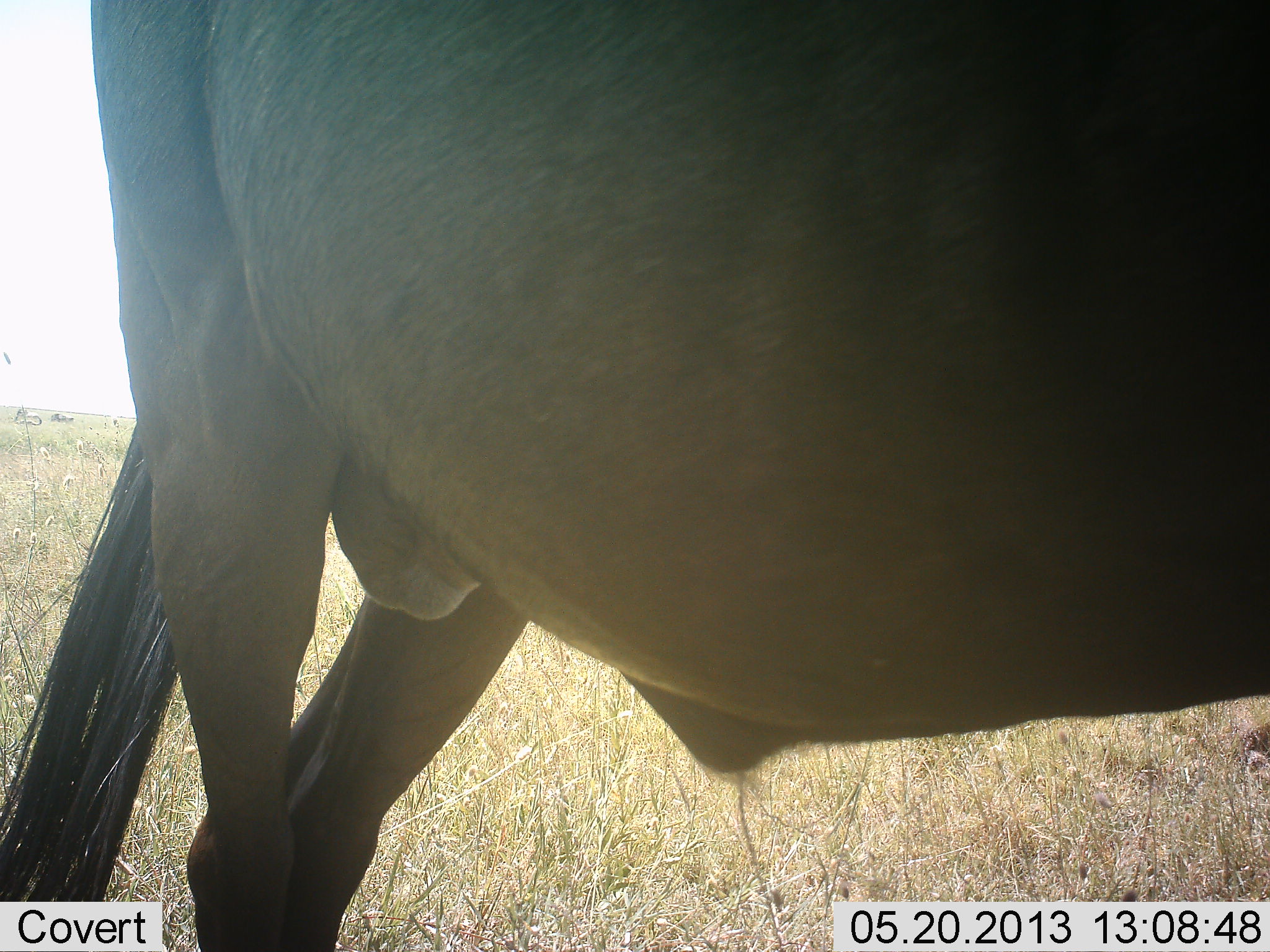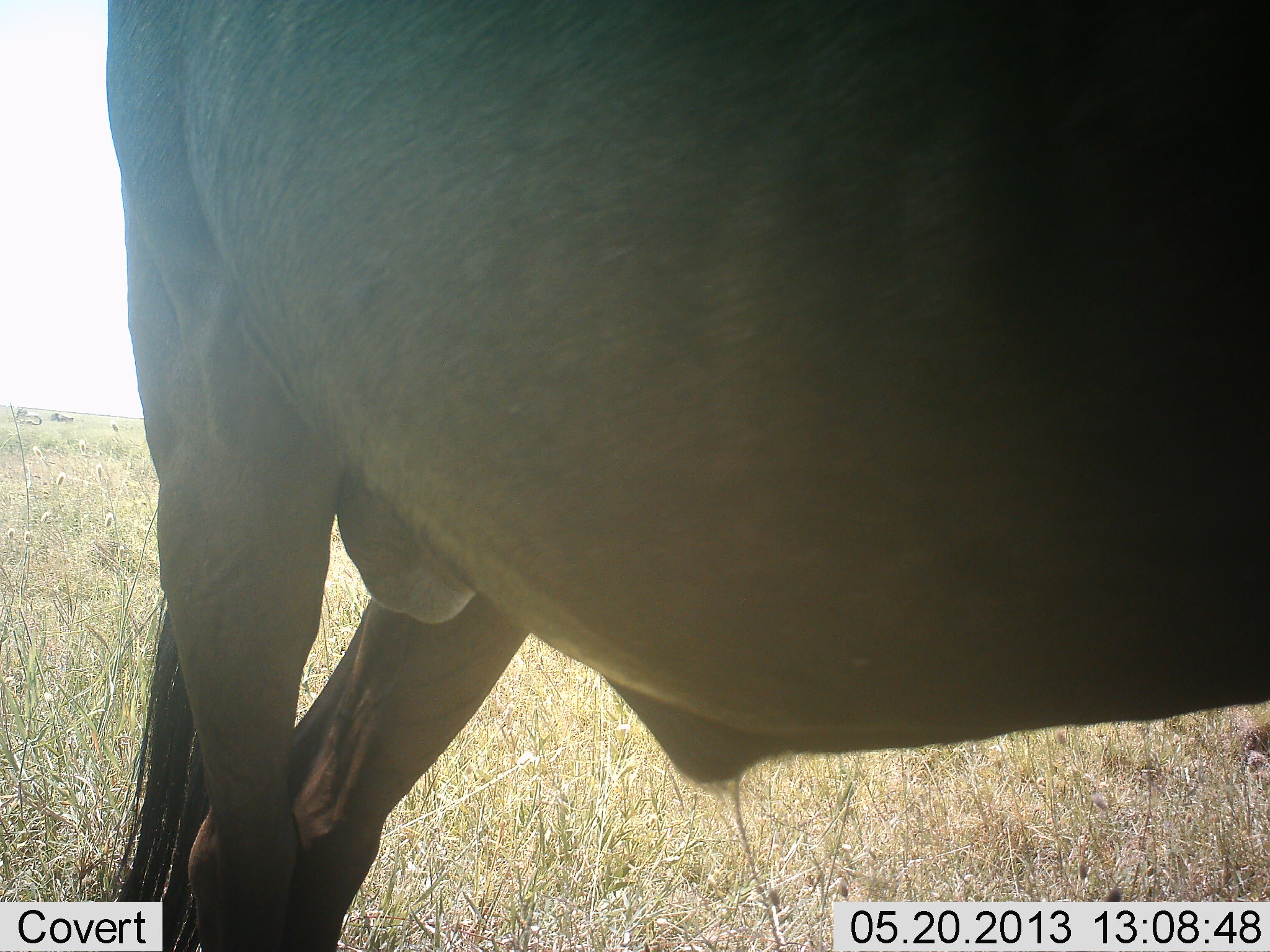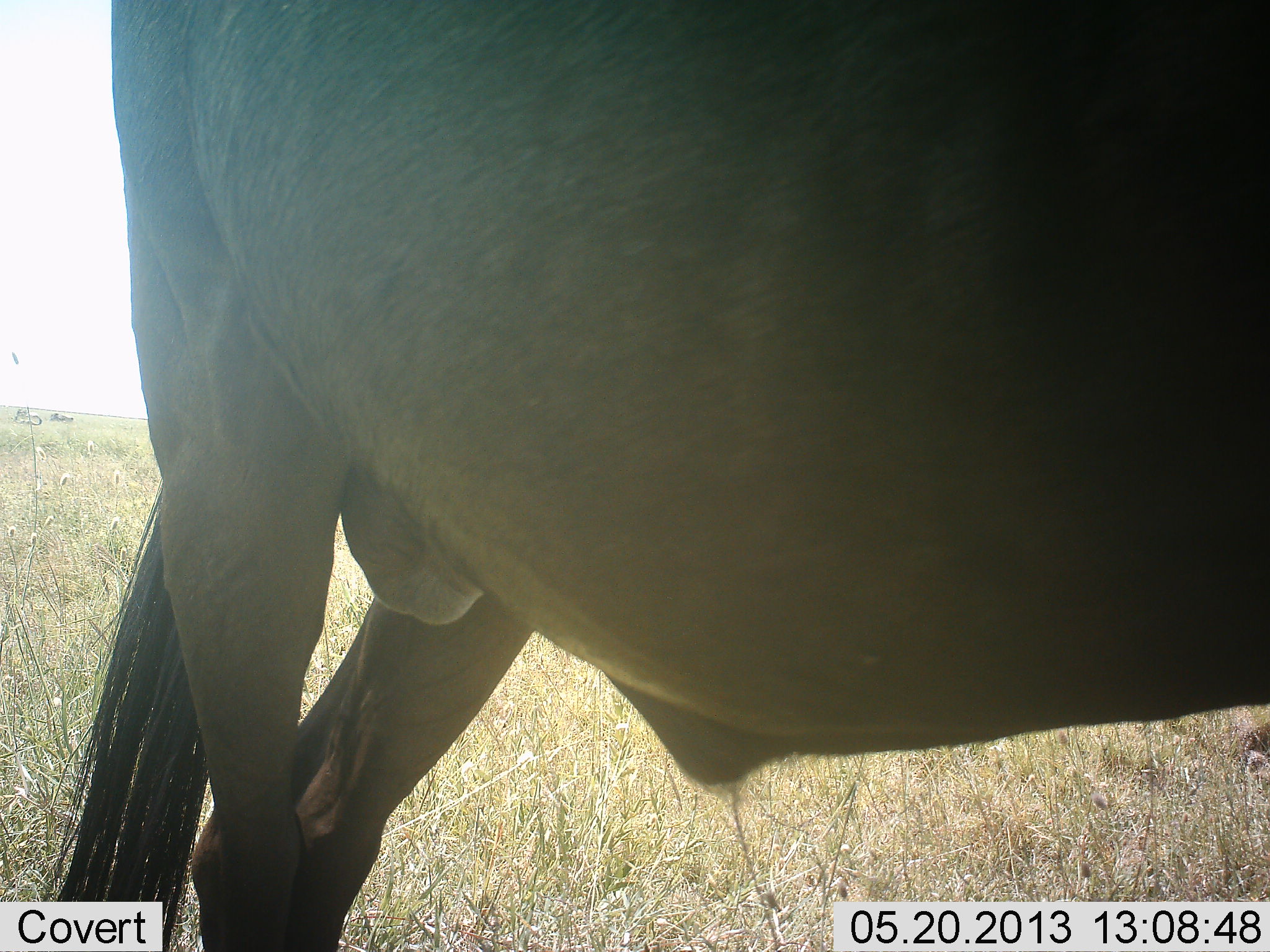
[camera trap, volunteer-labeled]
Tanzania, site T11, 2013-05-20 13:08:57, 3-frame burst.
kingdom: Animalia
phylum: Chordata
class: Mammalia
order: Artiodactyla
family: Bovidae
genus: Connochaetes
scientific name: Connochaetes taurinus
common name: blue wildebeest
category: wildebeest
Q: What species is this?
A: Wildebeest (blue wildebeest) (Connochaetes taurinus).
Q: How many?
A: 1.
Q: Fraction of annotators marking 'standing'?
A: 90%.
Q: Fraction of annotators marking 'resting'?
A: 10%.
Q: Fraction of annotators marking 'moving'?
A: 0%.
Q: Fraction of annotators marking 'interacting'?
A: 0%.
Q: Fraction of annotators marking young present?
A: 0%.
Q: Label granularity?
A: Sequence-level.